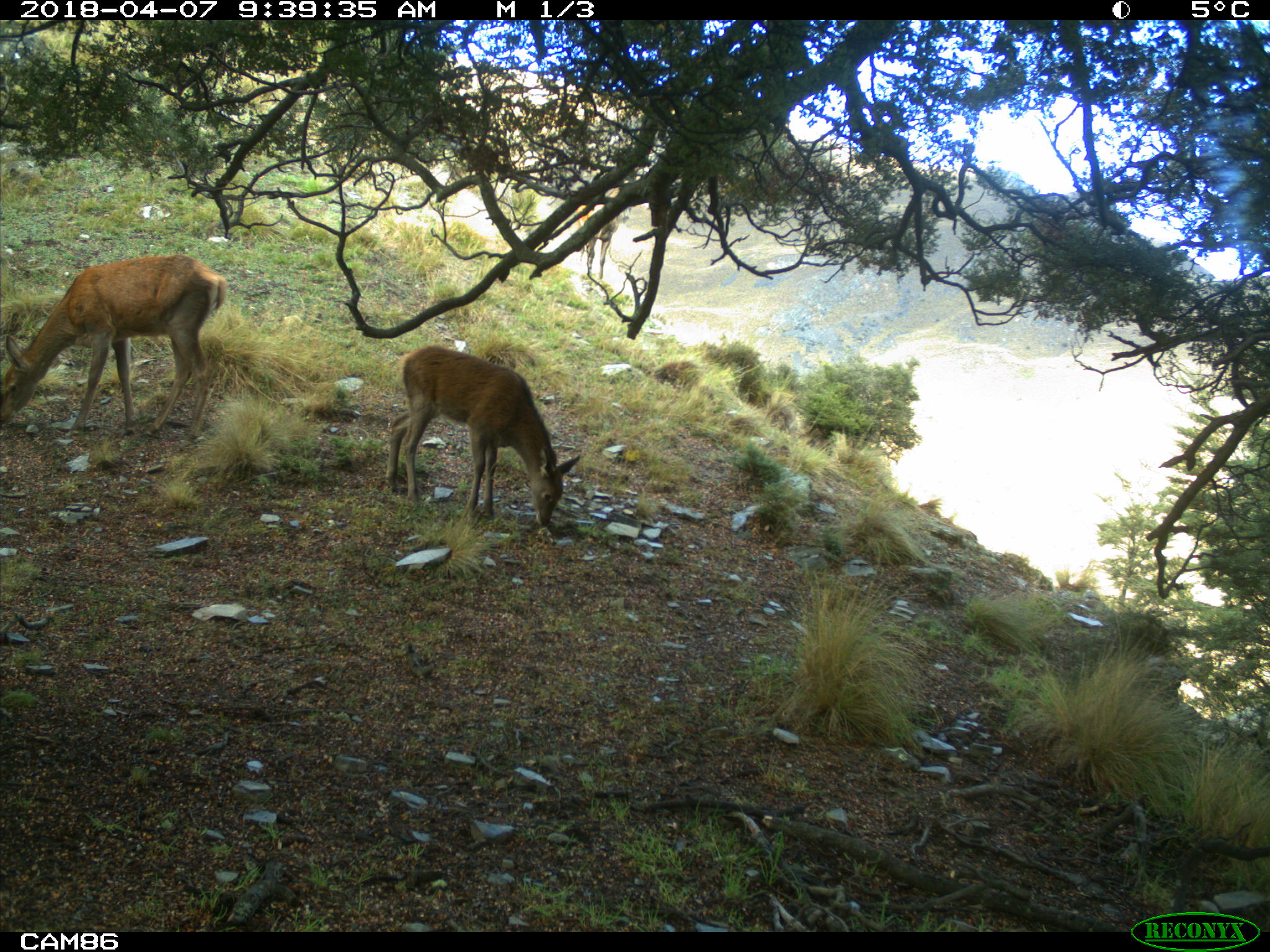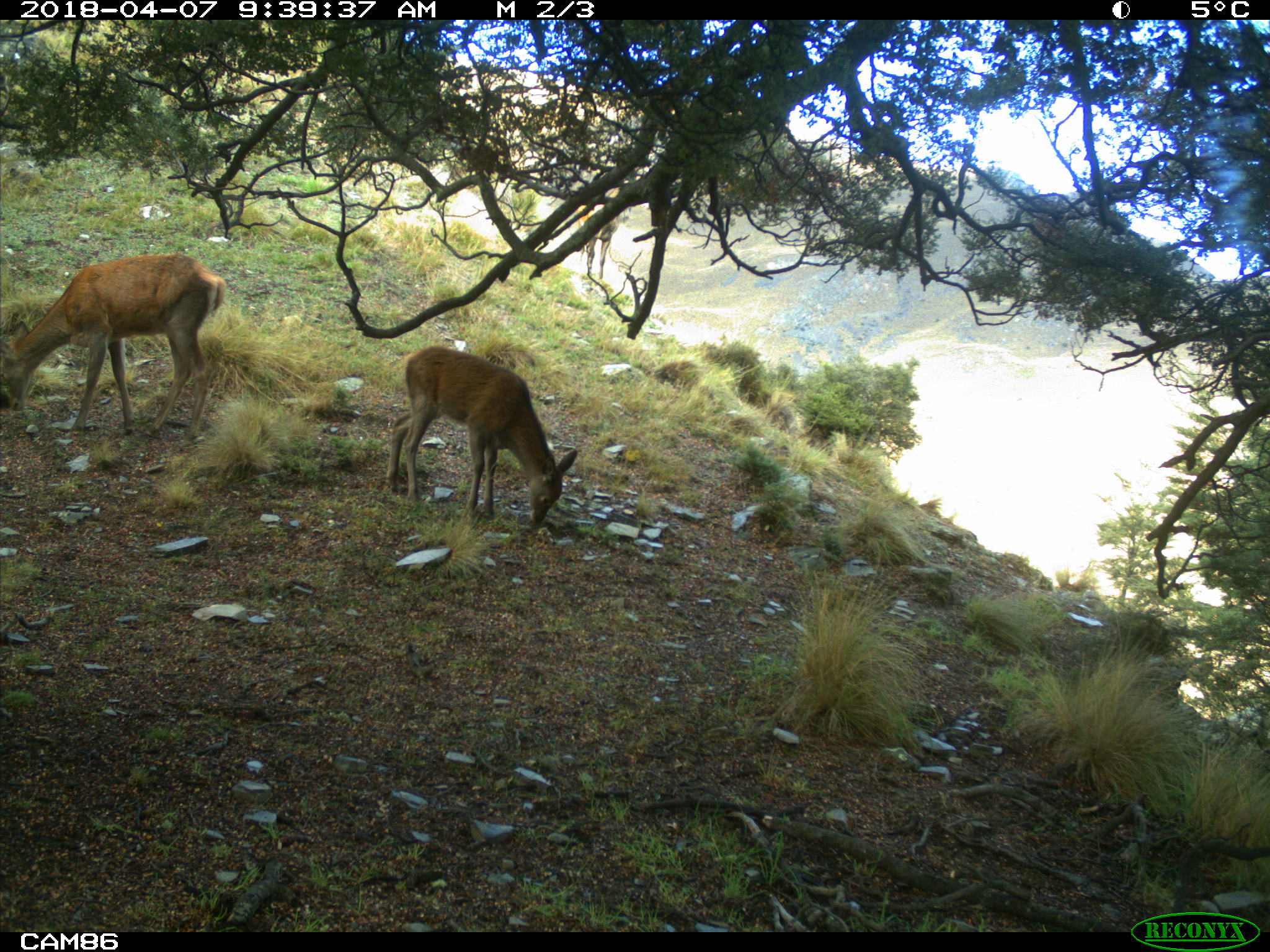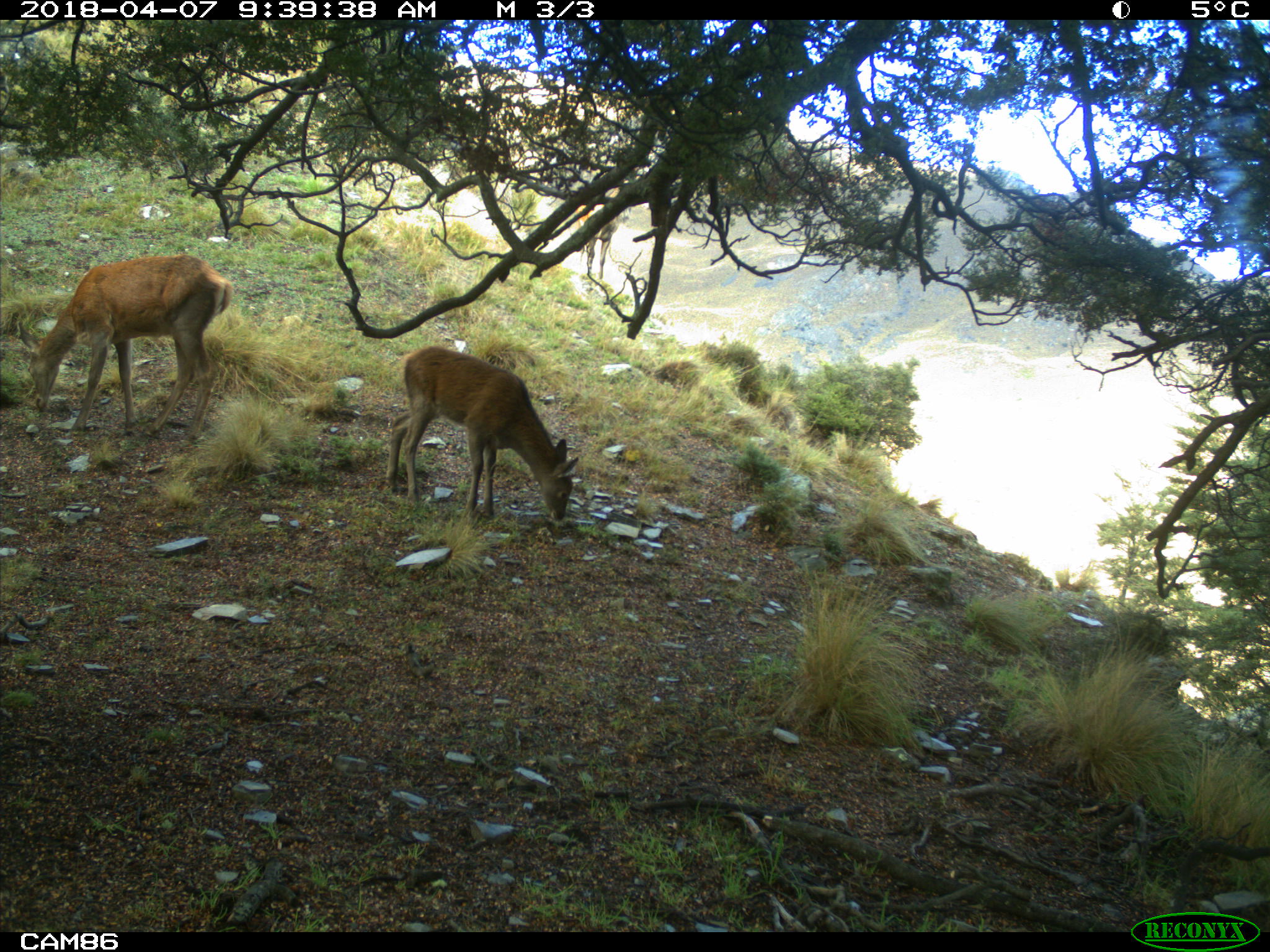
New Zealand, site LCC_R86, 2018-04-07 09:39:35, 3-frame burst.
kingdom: Animalia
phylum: Chordata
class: Mammalia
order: Artiodactyla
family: Cervidae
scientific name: Cervidae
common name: deer